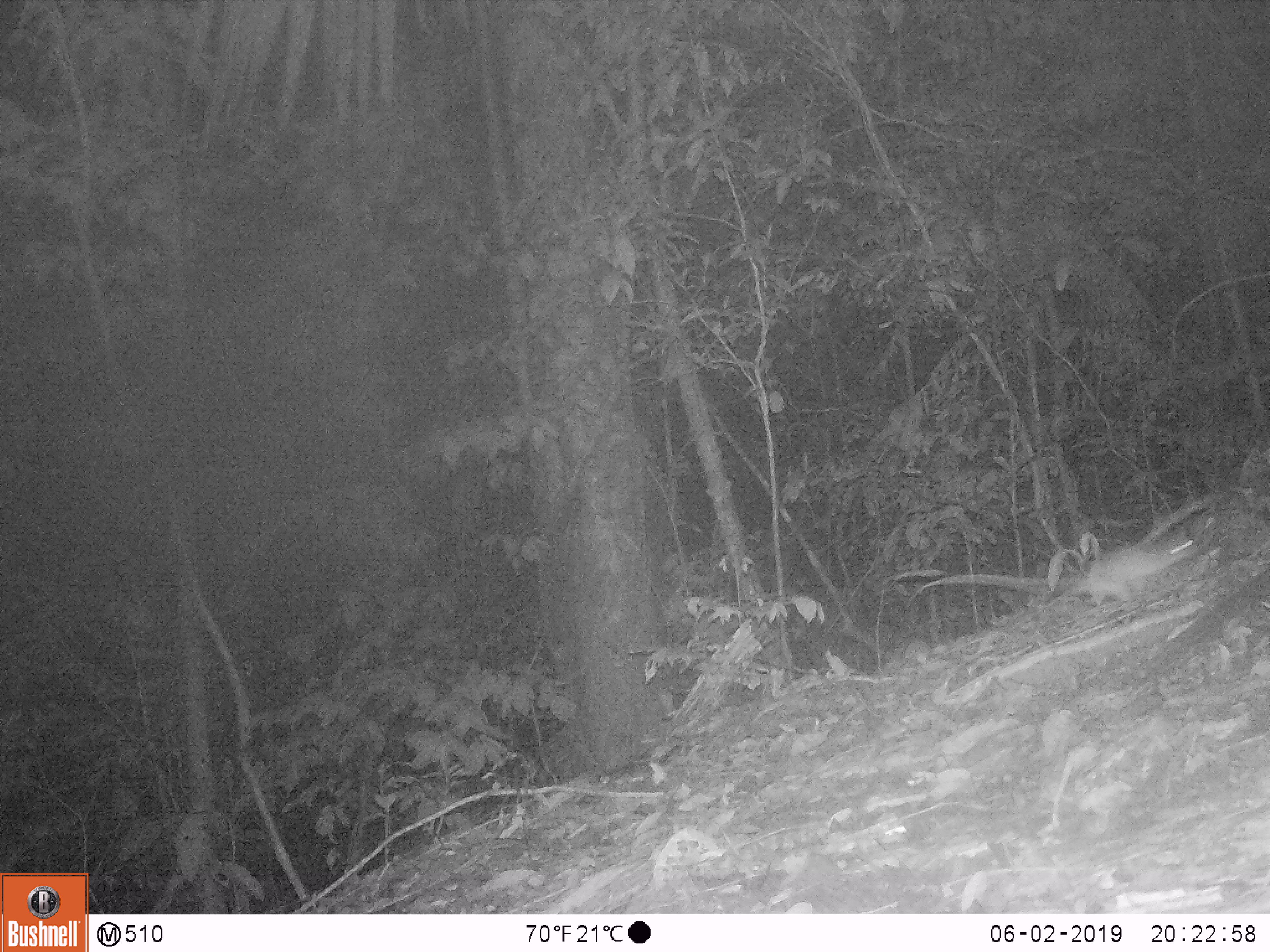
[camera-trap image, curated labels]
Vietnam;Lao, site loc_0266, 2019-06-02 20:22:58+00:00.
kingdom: Animalia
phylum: Chordata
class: Mammalia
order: Rodentia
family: Muridae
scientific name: Muridae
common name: old-world mice and rats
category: unidentified murid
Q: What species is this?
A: Unidentified murid (old-world mice and rats) (Muridae).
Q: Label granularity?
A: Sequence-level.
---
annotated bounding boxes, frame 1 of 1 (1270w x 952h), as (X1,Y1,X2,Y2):
unidentified murid: (906,532,1200,607)